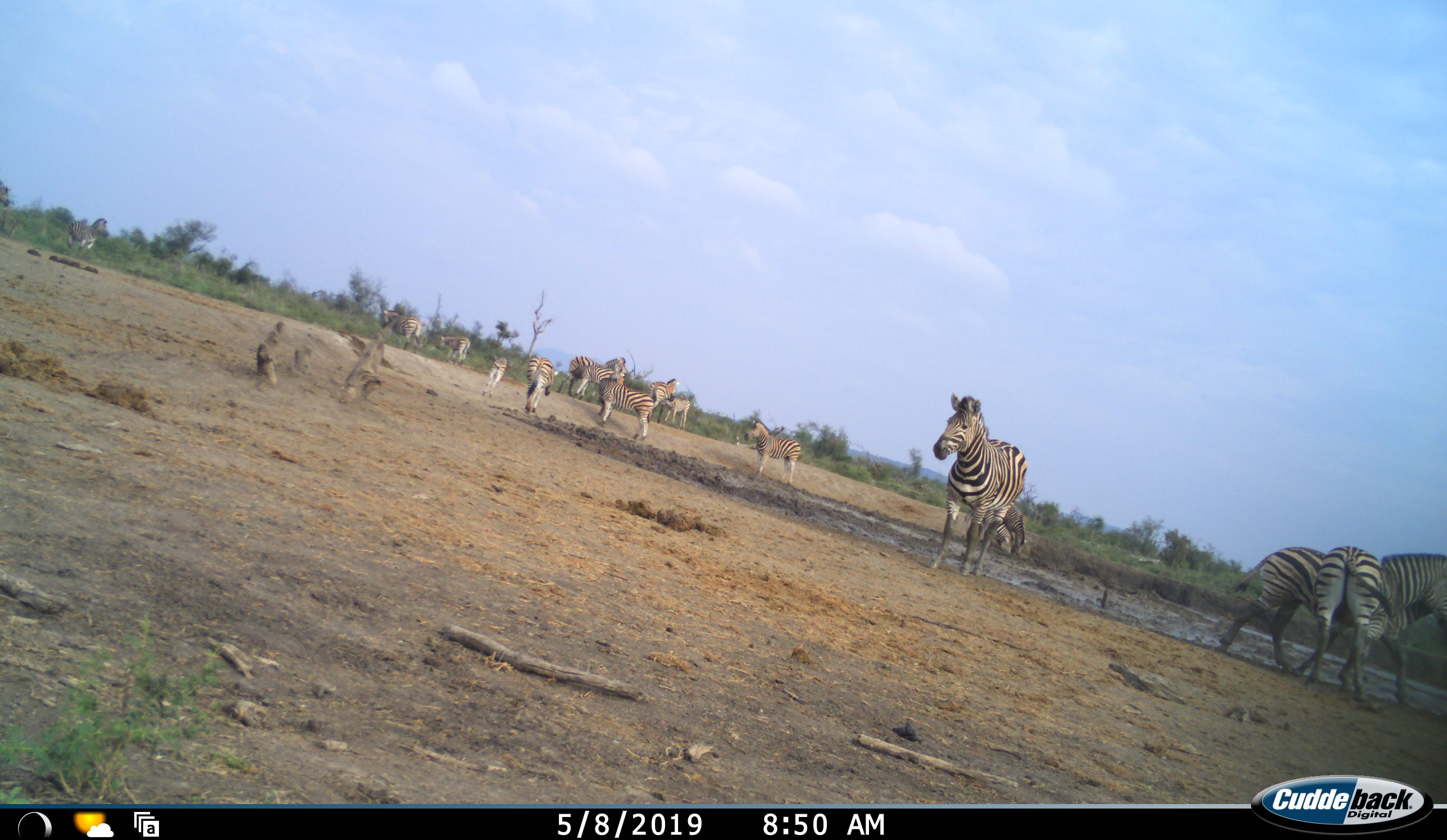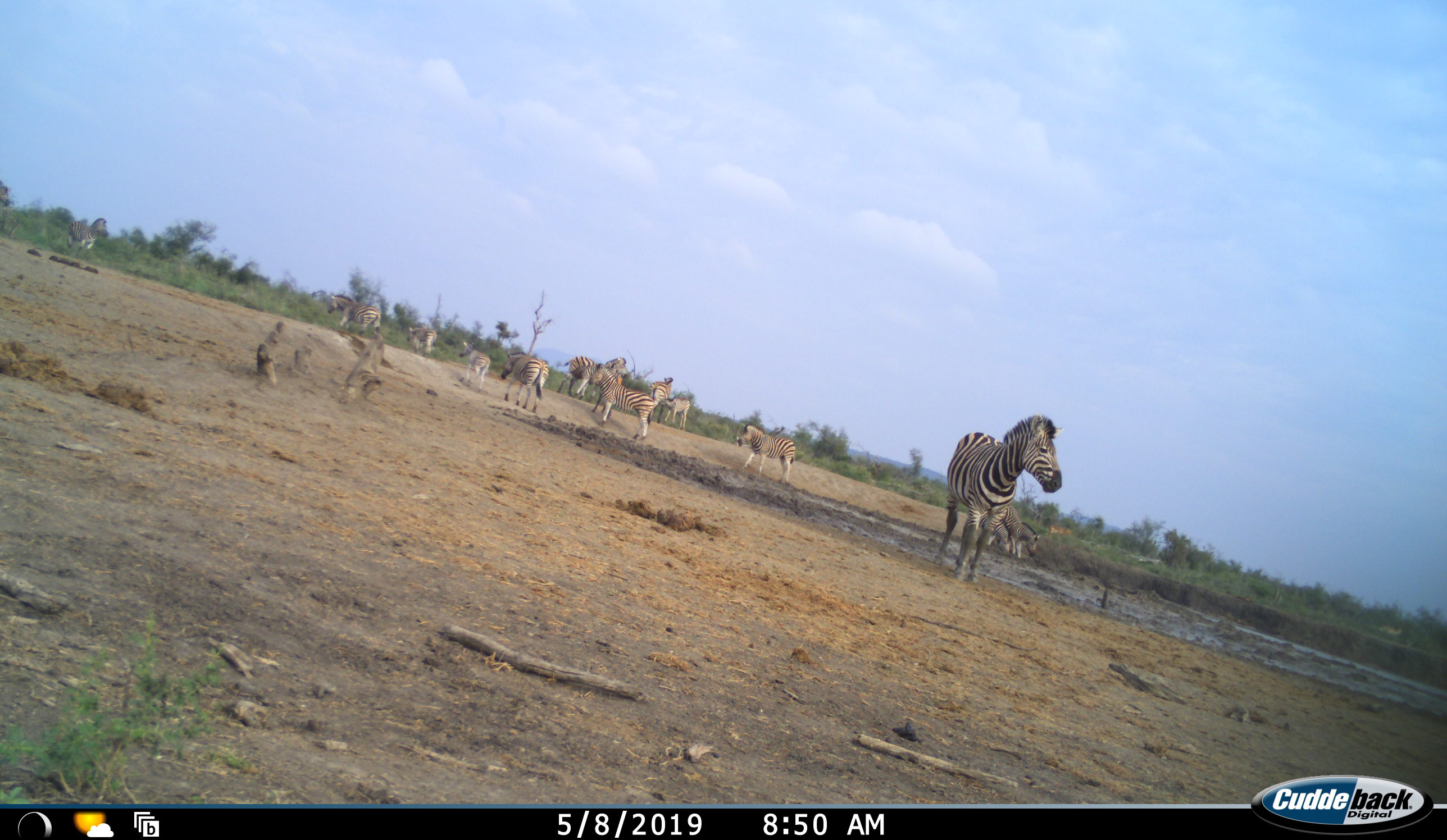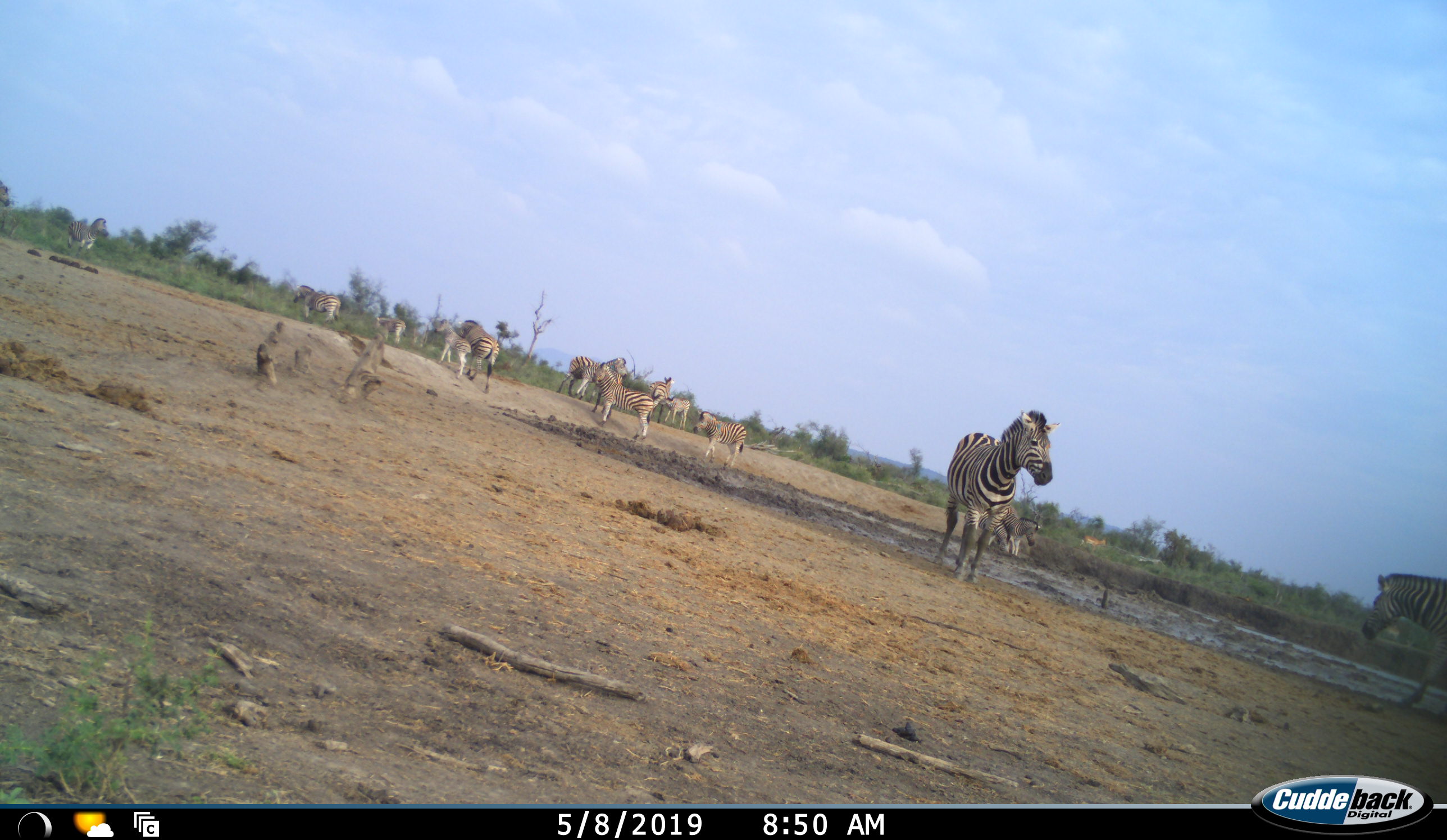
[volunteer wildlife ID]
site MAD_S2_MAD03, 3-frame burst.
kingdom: Animalia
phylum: Chordata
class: Mammalia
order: Perissodactyla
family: Equidae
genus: Equus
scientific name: Equus quagga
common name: plains zebra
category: zebraplains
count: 11-50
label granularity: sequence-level